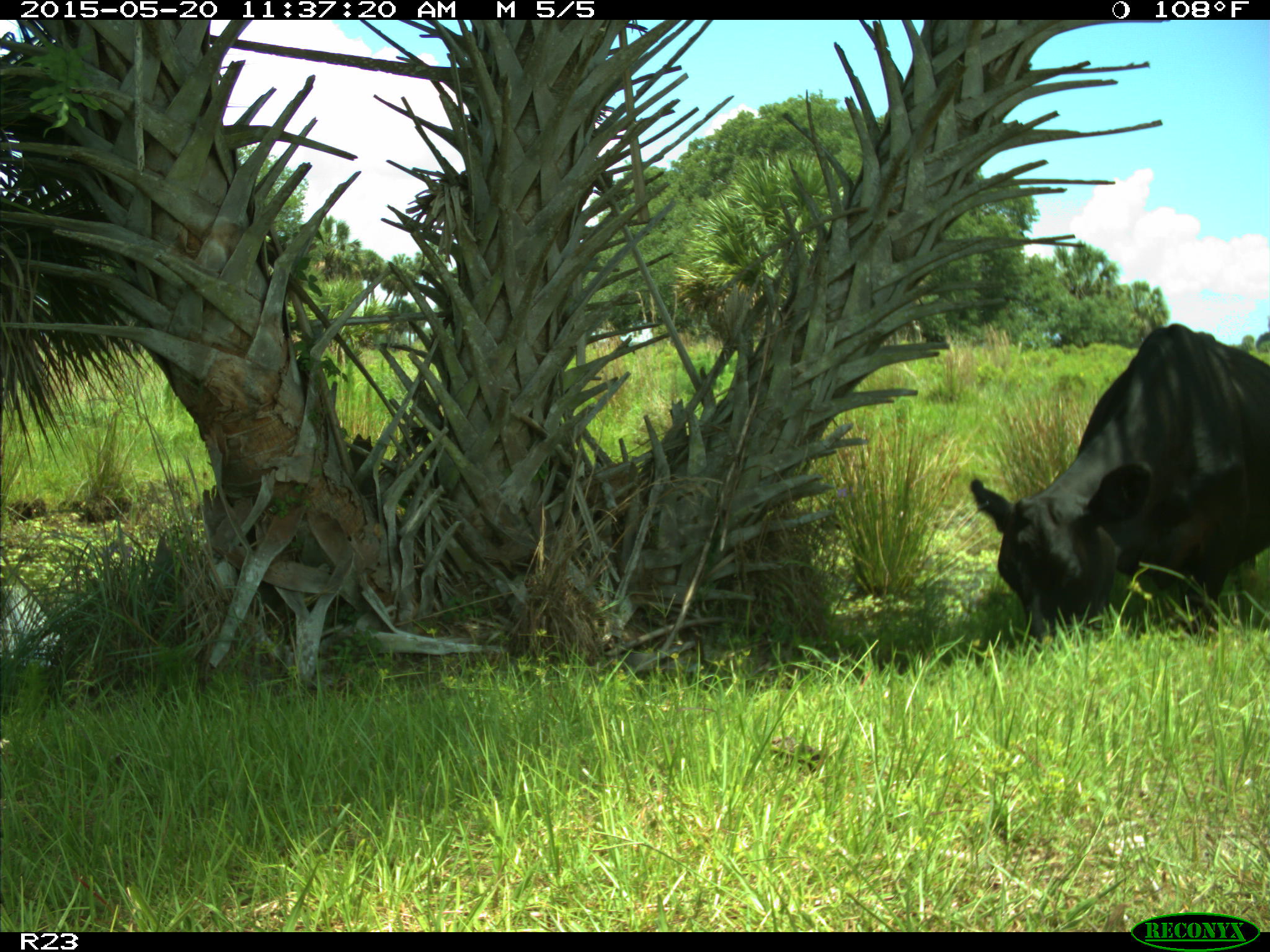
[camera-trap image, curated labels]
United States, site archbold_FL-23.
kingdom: Animalia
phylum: Chordata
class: Mammalia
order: Artiodactyla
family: Suidae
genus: Sus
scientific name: Sus scrofa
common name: wild boar